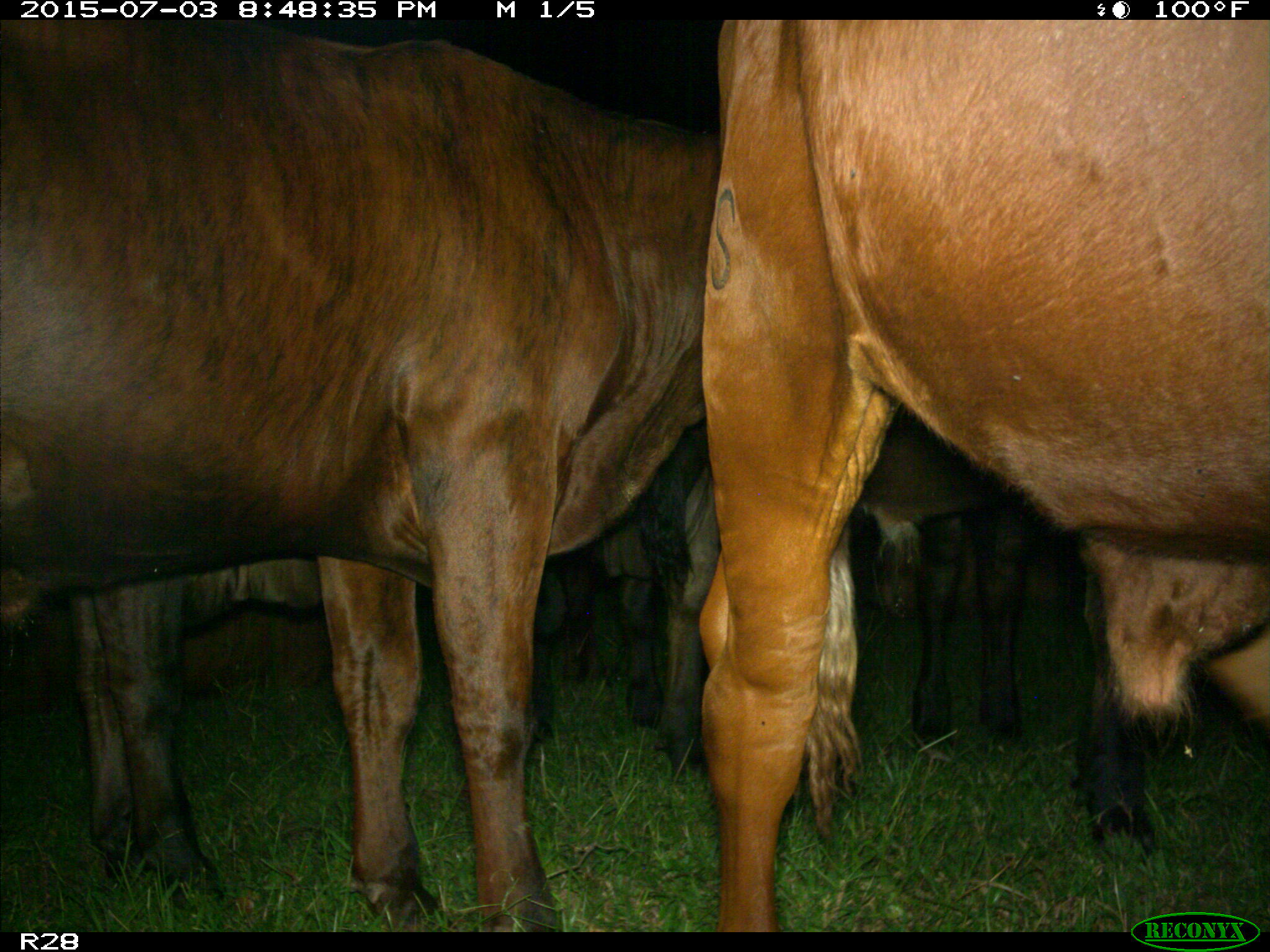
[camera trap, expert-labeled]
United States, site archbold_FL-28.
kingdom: Animalia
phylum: Chordata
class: Mammalia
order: Artiodactyla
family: Bovidae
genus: Bos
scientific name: Bos taurus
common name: domestic cow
Bos taurus (domestic cow).